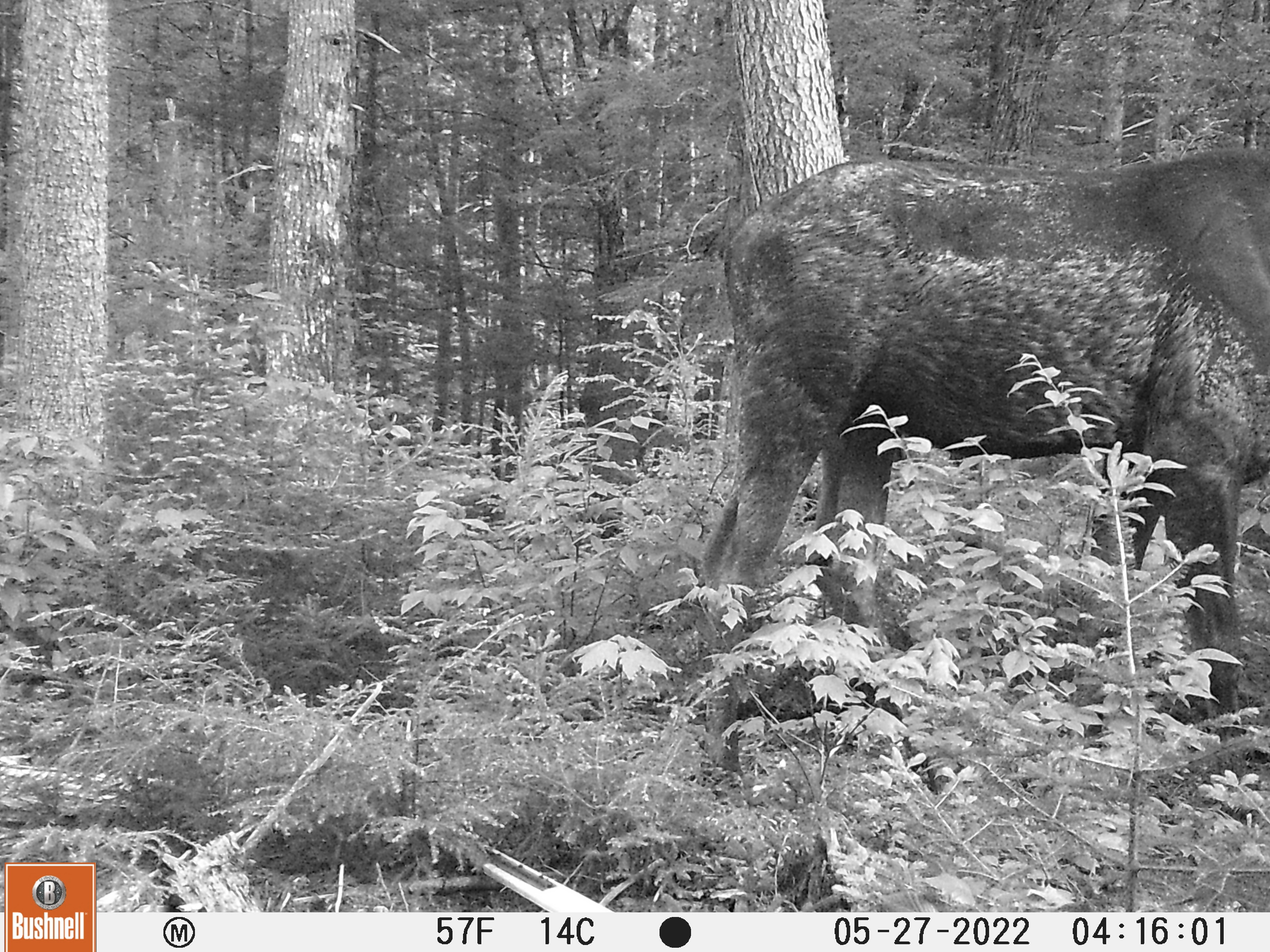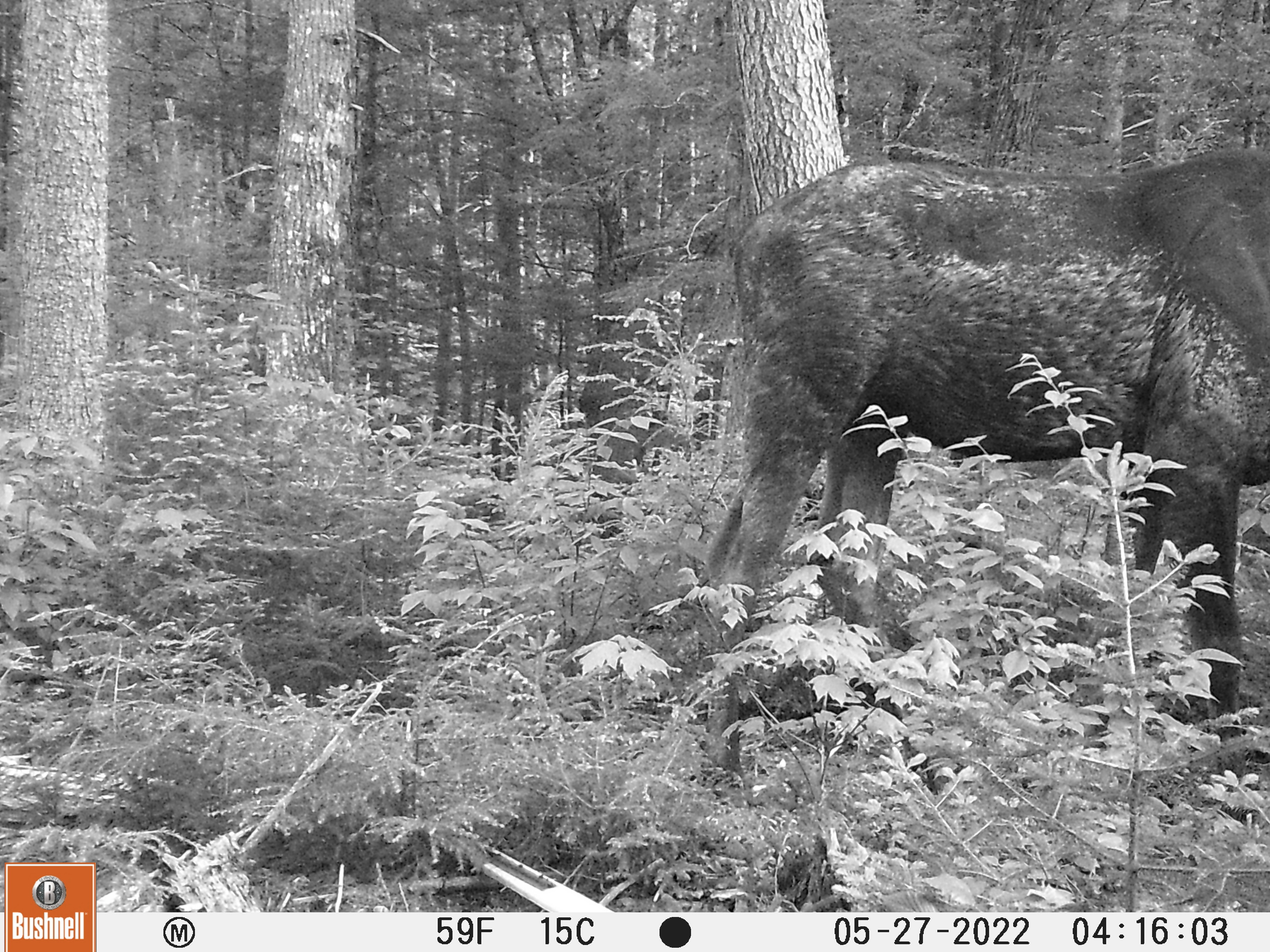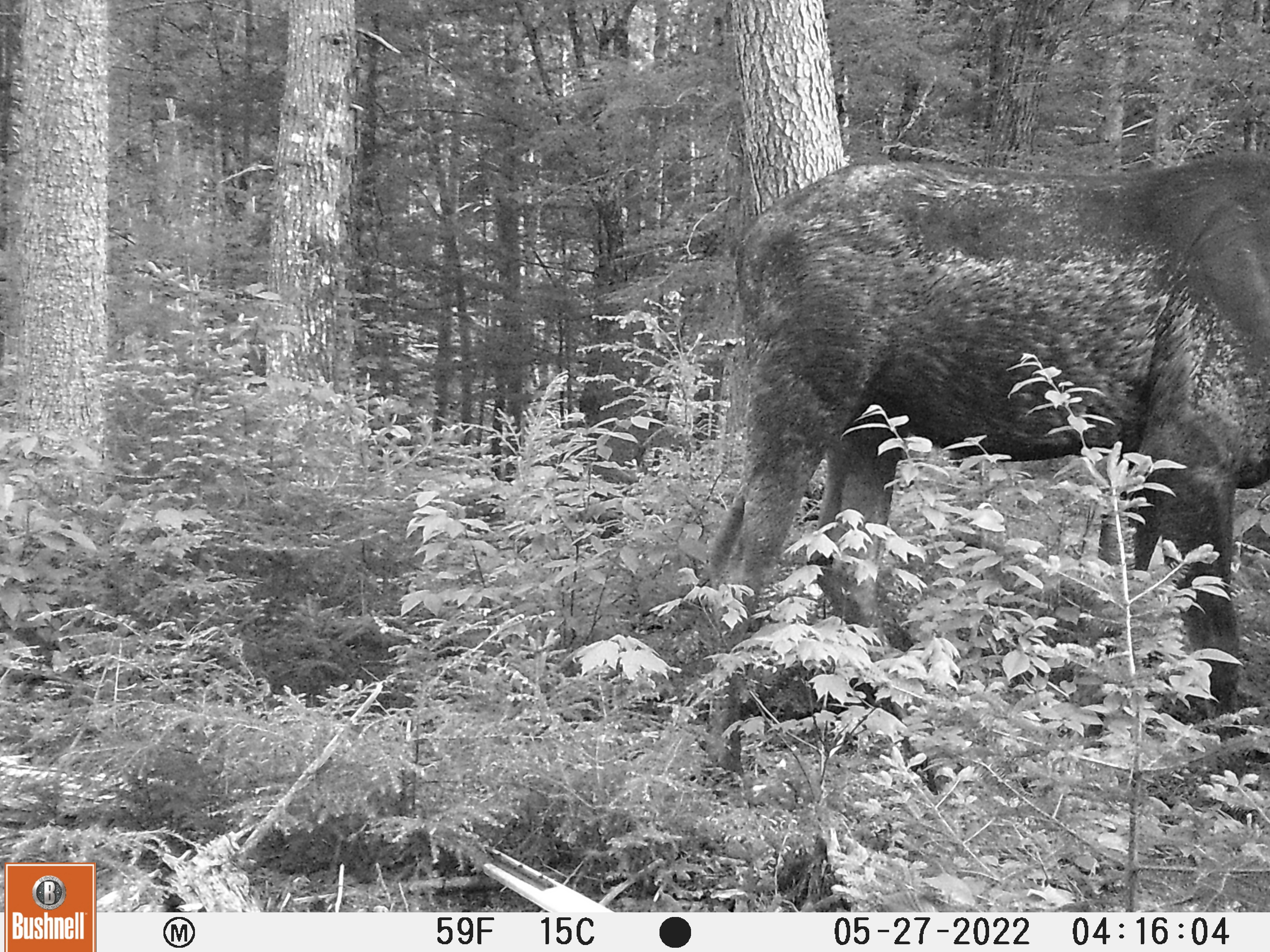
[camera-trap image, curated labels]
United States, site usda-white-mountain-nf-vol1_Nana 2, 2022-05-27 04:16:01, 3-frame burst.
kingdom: Animalia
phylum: Chordata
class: Mammalia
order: Artiodactyla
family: Cervidae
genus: Alces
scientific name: Alces alces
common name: moose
Moose (Alces alces).